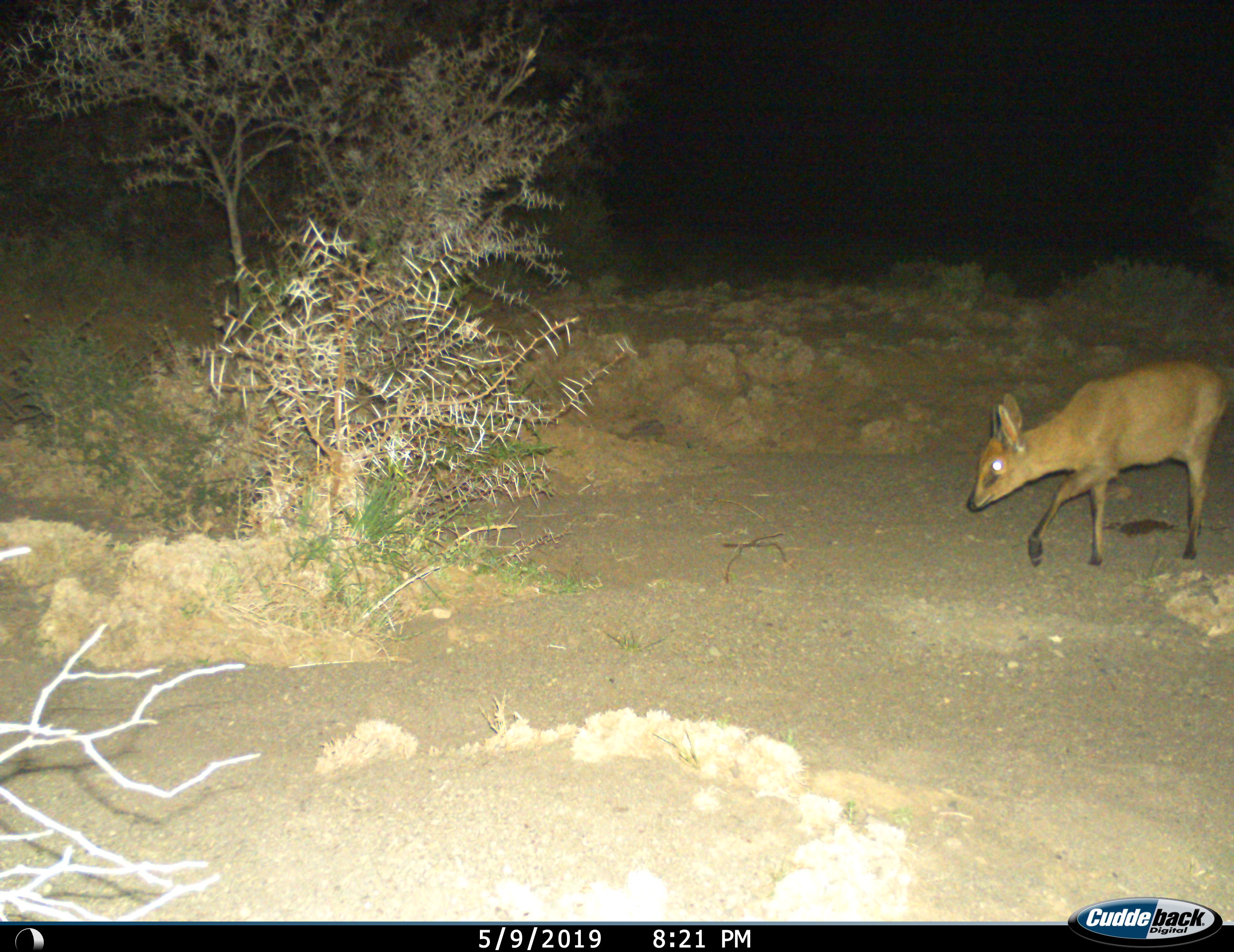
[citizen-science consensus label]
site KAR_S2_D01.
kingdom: Animalia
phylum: Chordata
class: Mammalia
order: Artiodactyla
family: Bovidae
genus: Sylvicapra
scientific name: Sylvicapra grimmia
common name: common duiker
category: duikercommongrey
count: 1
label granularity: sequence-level